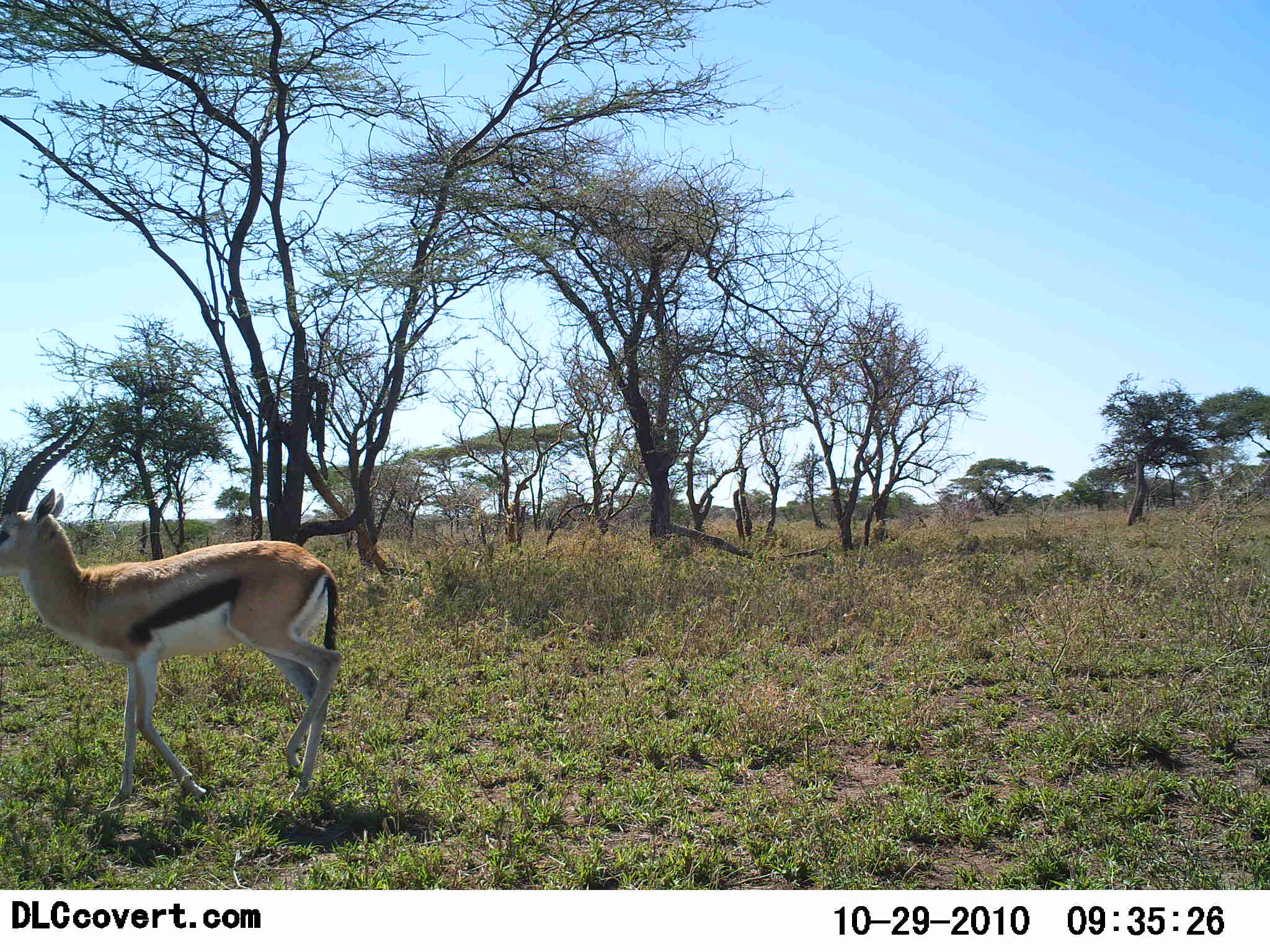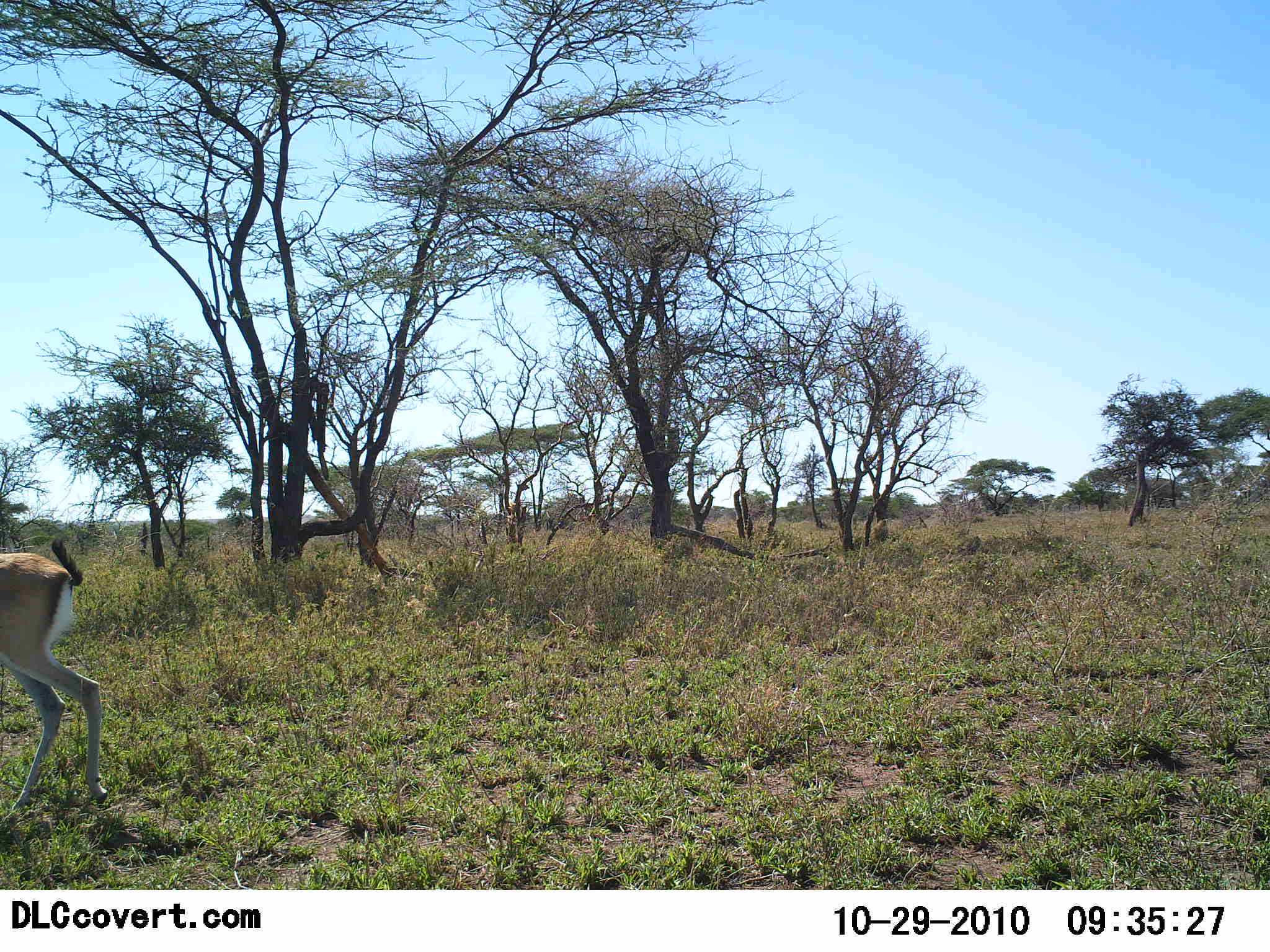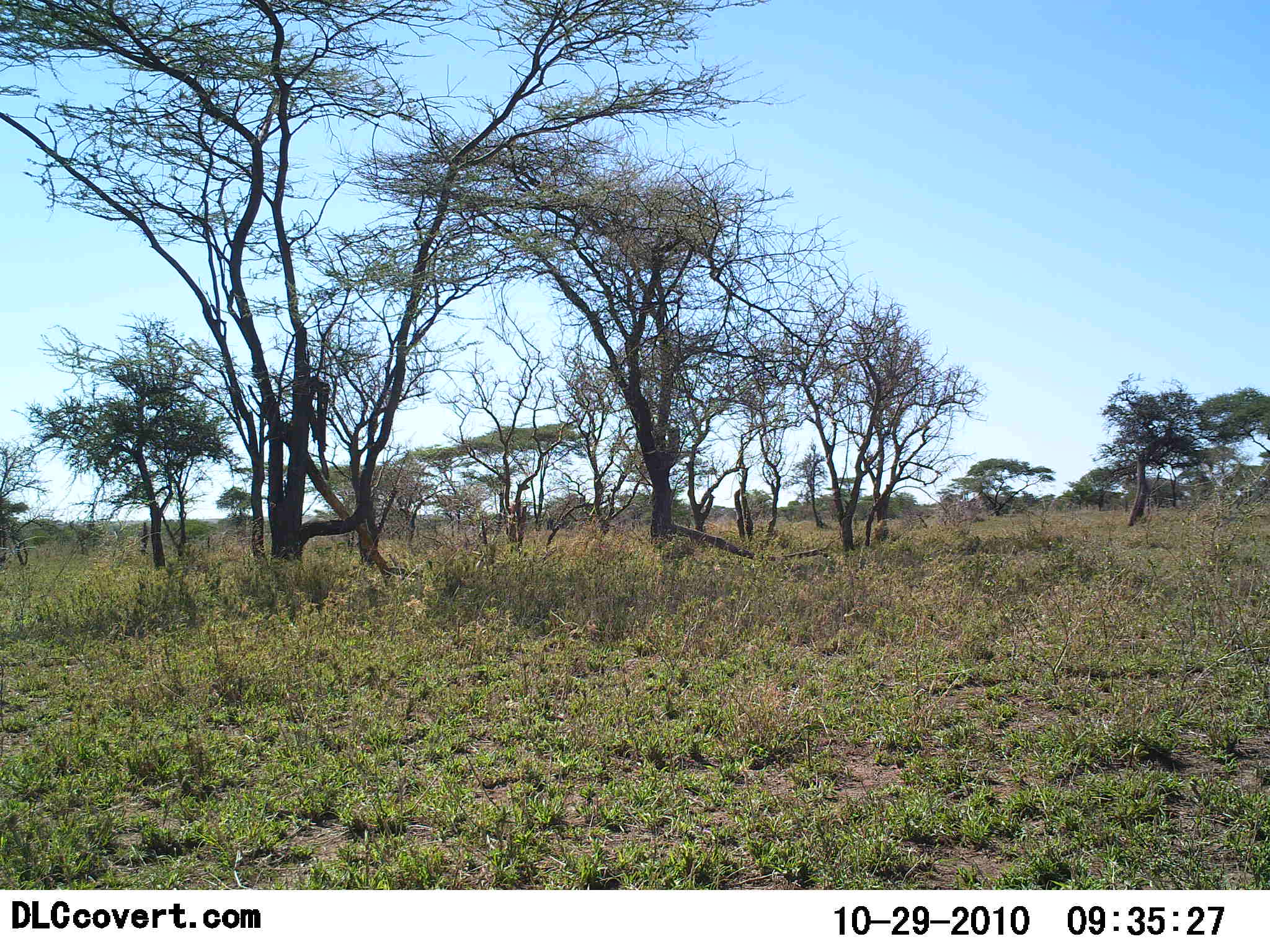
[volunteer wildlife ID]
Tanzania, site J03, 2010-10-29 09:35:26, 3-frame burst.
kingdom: Animalia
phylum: Chordata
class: Mammalia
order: Artiodactyla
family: Bovidae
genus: Eudorcas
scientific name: Eudorcas thomsonii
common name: thomson's gazelle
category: gazellethomsons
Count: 1.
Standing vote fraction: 0%.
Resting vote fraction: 0%.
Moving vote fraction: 100%.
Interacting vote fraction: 0%.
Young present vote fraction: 0%.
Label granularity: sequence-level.